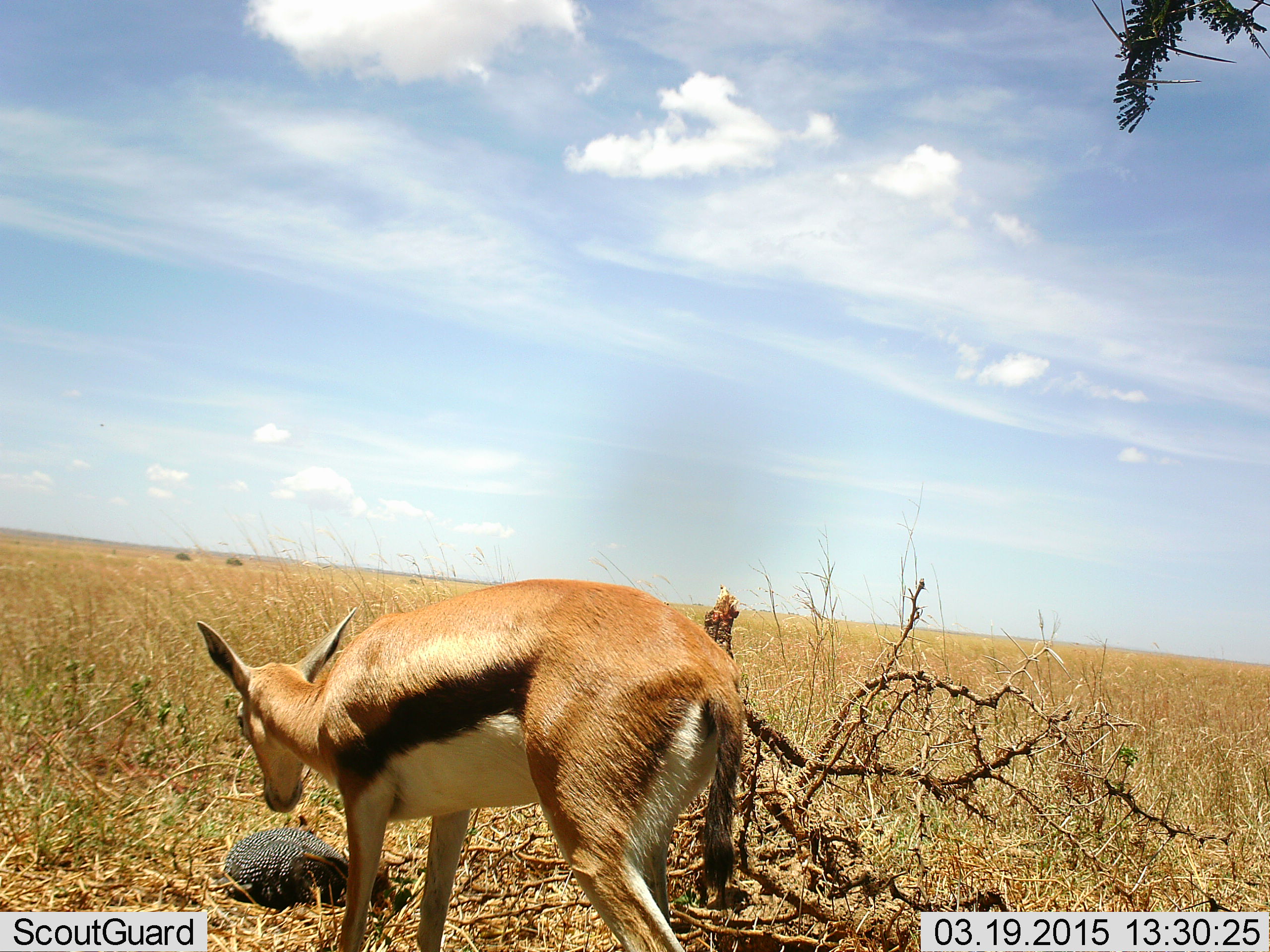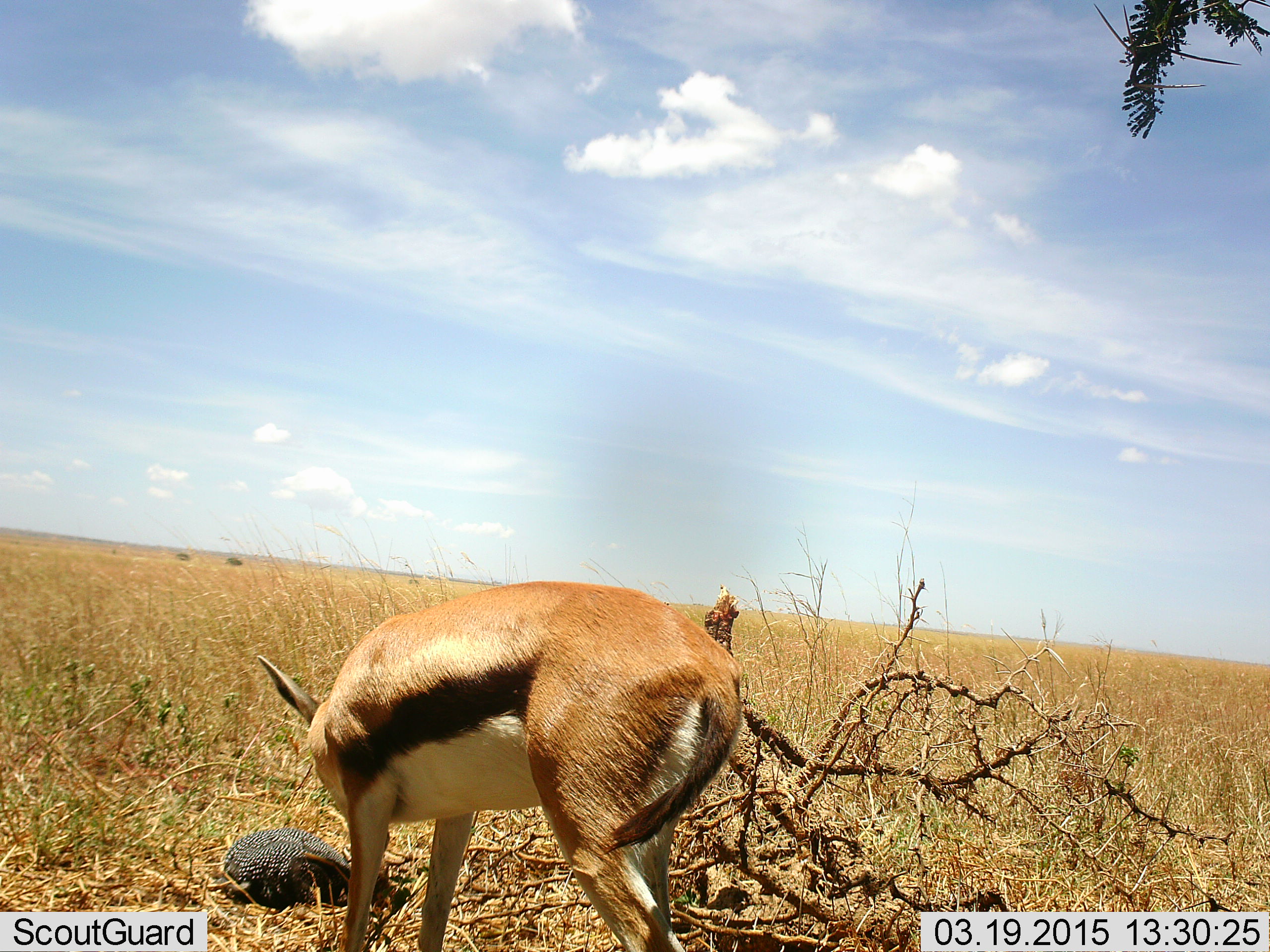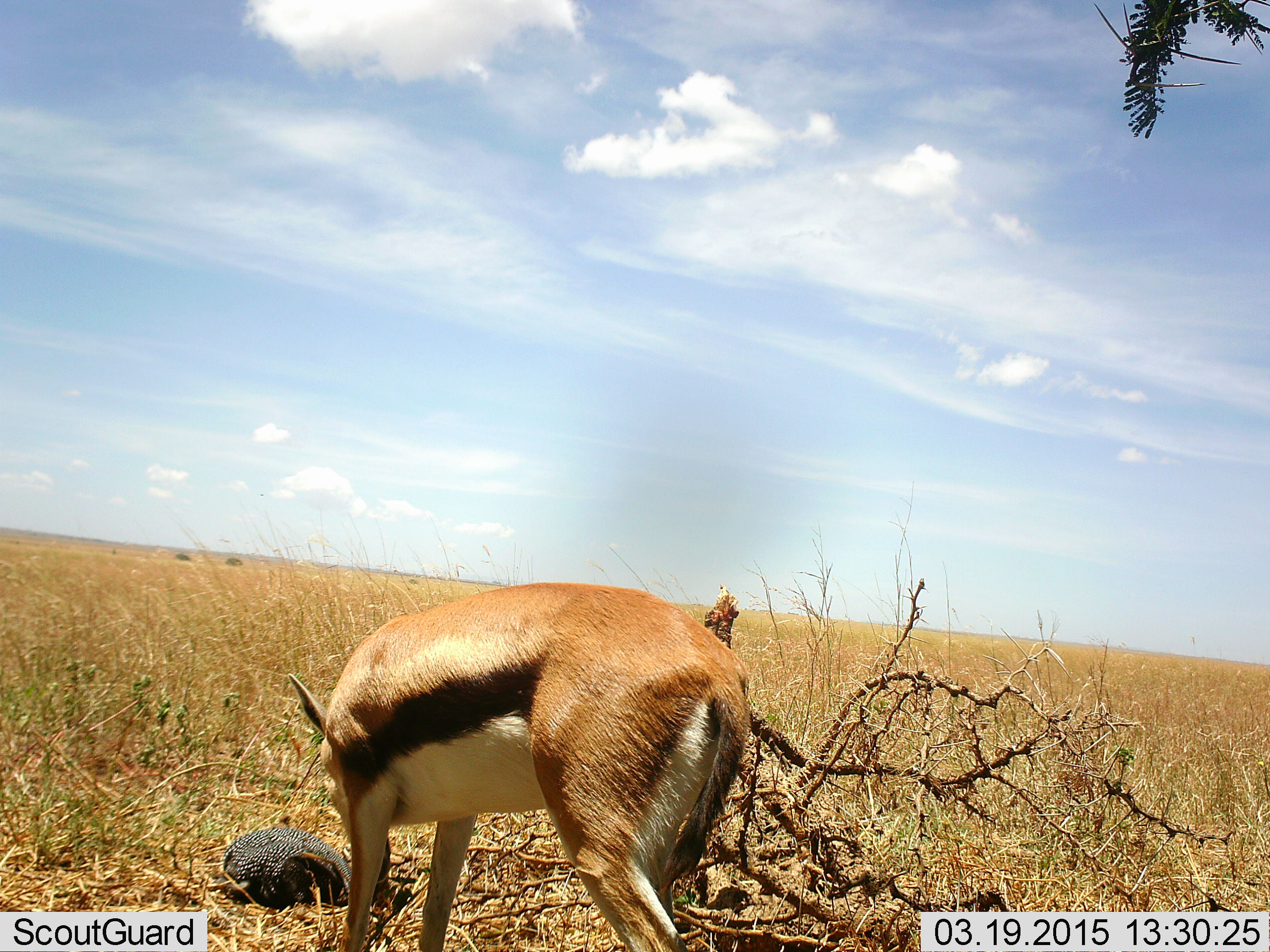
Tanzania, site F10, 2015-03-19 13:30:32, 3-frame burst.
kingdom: Animalia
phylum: Chordata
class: Mammalia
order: Artiodactyla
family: Bovidae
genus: Eudorcas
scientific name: Eudorcas thomsonii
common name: thomson's gazelle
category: gazellethomsons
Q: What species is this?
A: Gazellethomsons (thomson's gazelle) (Eudorcas thomsonii).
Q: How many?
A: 1.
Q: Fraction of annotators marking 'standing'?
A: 31%.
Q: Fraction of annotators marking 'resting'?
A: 0%.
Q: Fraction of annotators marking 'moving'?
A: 12%.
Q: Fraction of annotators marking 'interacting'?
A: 19%.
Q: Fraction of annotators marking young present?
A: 0%.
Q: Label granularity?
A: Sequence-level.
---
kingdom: Animalia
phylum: Chordata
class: Aves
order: Galliformes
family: Numididae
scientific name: Numididae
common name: guinea fowl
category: guineafowl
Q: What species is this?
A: Guineafowl (guinea fowl) (Numididae).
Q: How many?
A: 1.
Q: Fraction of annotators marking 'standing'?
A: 40%.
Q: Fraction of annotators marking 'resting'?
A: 10%.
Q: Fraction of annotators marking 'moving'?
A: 0%.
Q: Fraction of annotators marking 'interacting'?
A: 20%.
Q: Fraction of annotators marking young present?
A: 0%.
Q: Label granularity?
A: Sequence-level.